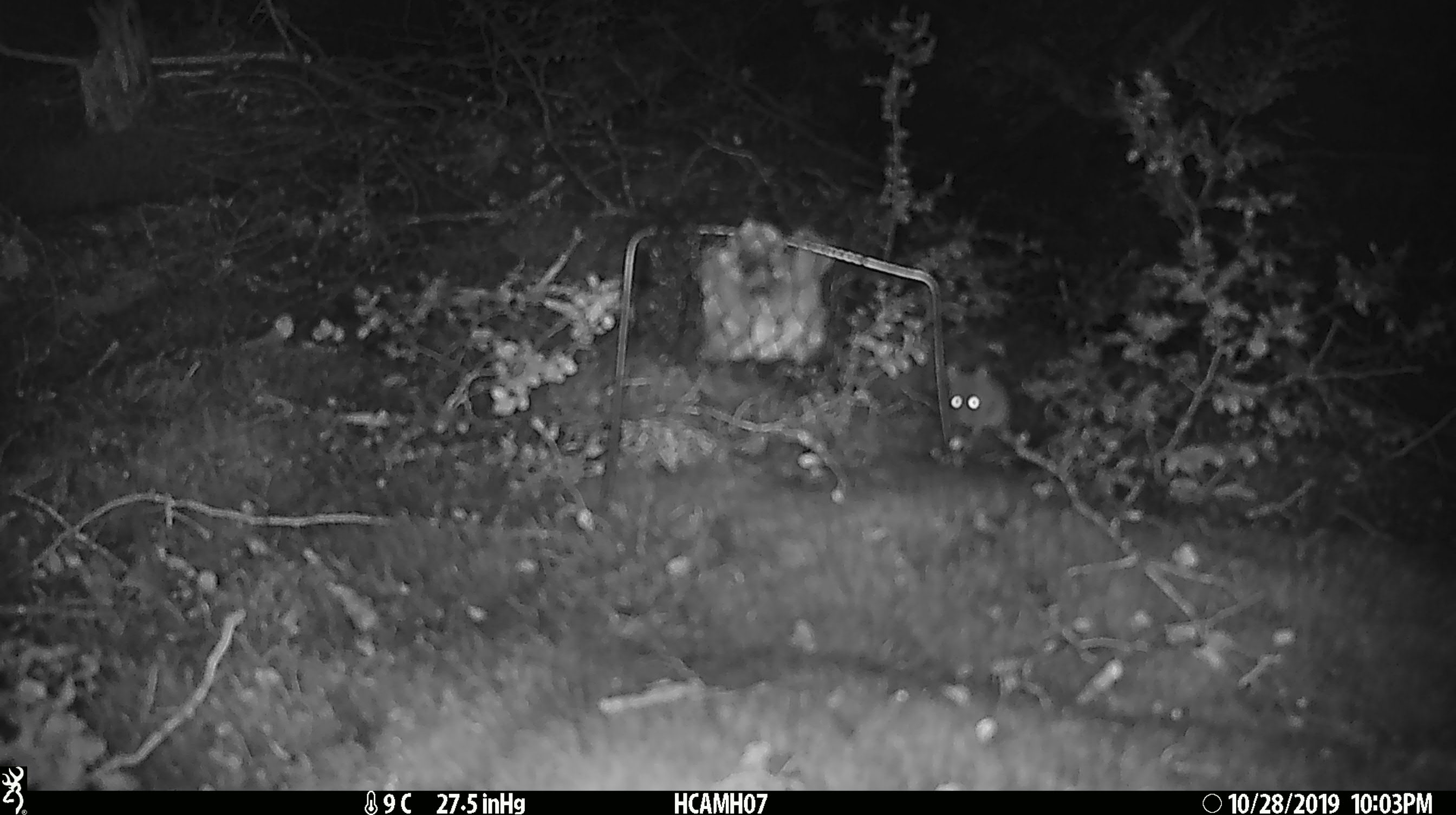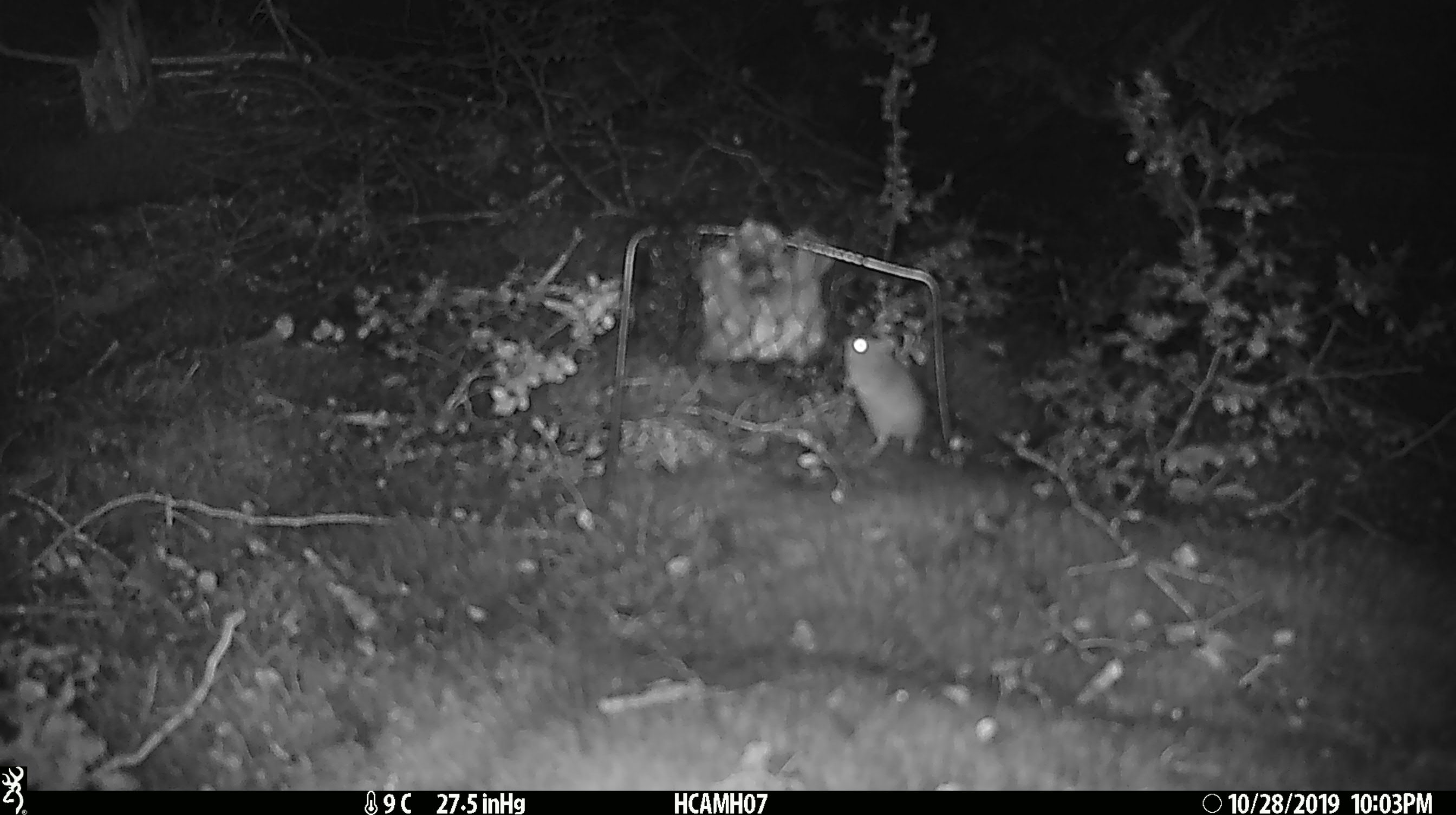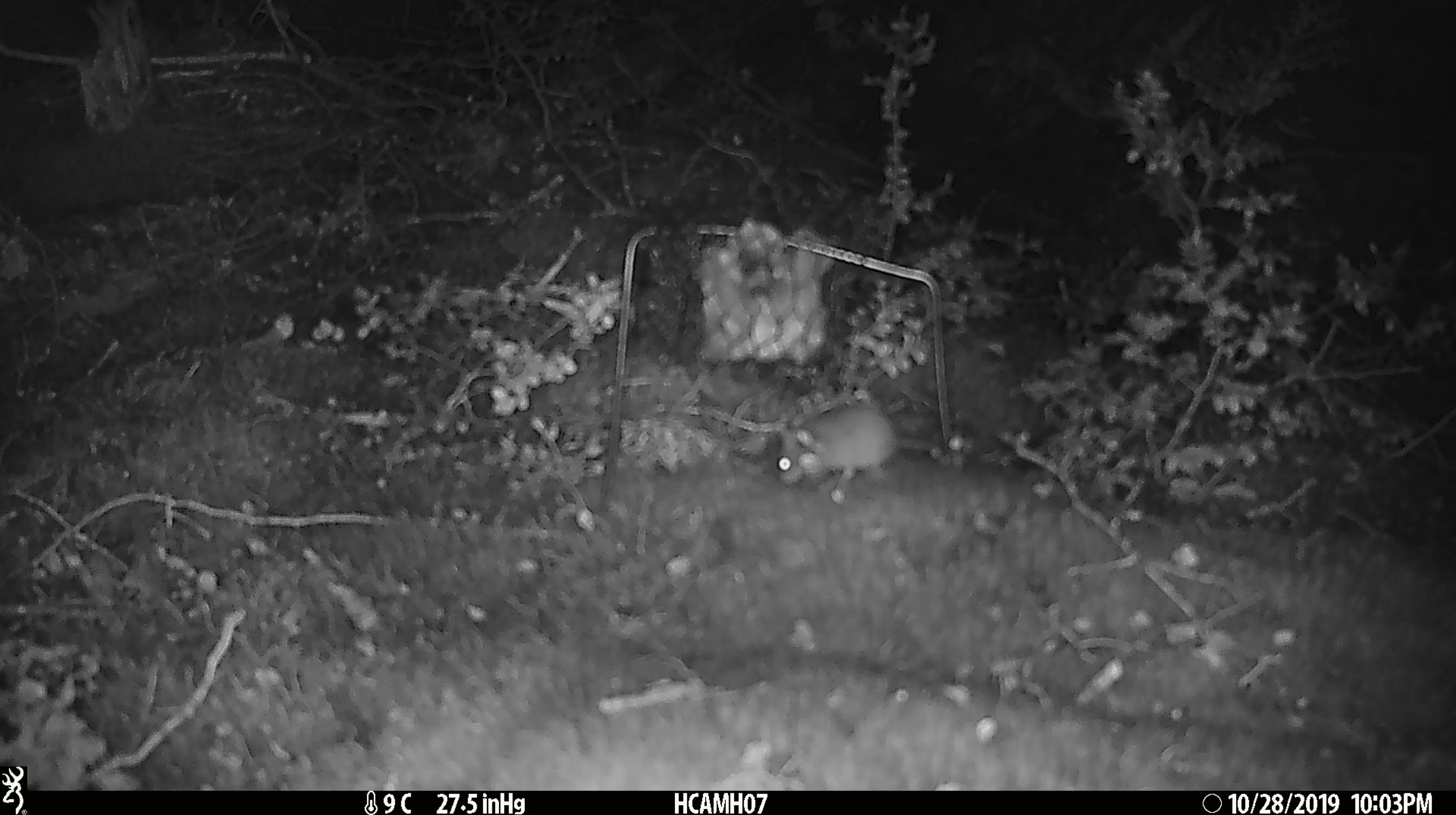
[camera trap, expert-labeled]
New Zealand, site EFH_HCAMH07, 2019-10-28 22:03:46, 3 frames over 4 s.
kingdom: Animalia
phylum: Chordata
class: Mammalia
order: Rodentia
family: Muridae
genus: Mus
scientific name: Mus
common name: mouse